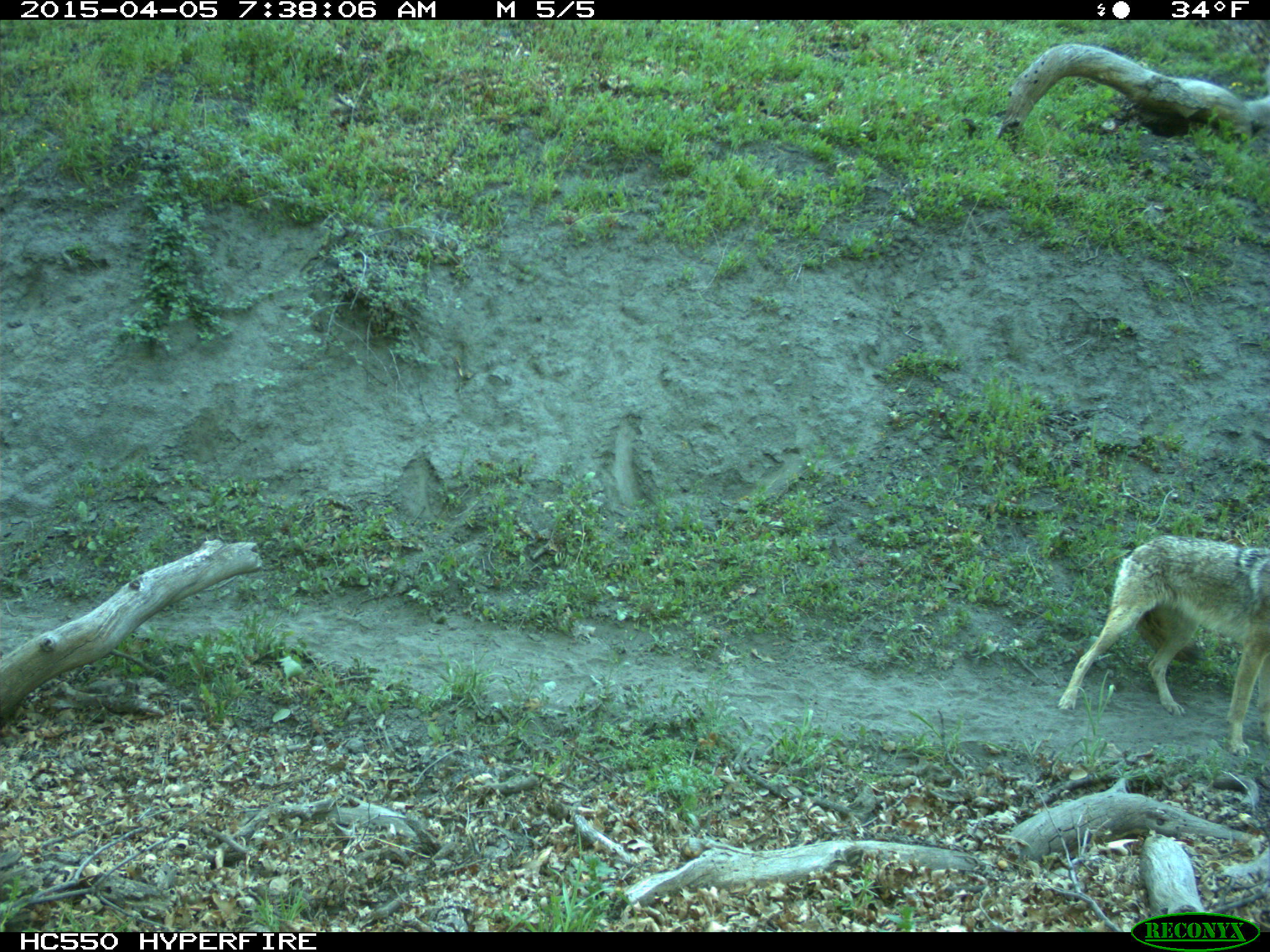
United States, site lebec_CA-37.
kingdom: Animalia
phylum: Chordata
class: Mammalia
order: Carnivora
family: Canidae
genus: Canis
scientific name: Canis latrans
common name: coyote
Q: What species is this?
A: Canis latrans (coyote).